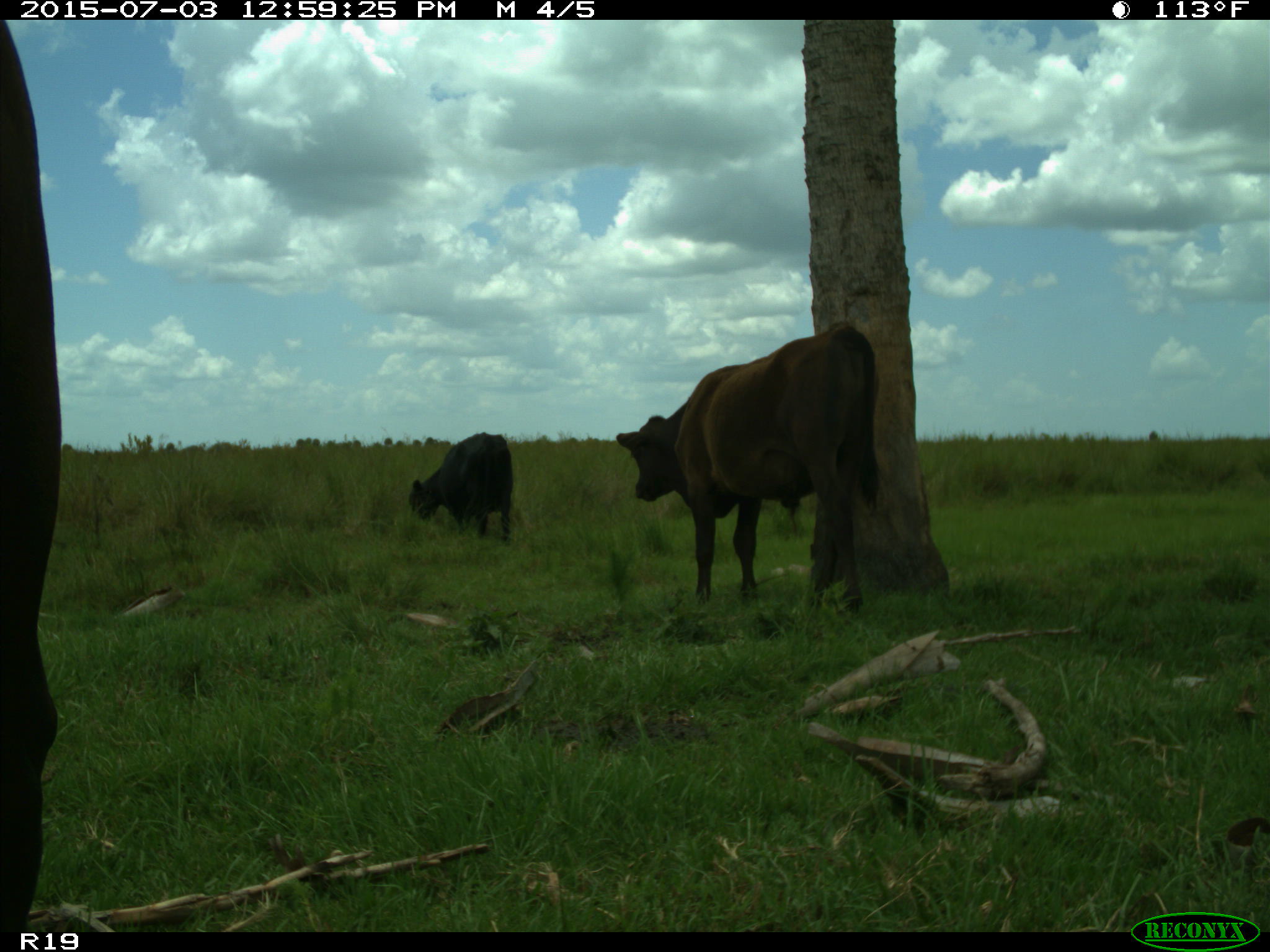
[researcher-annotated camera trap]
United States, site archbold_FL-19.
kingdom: Animalia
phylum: Chordata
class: Mammalia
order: Artiodactyla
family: Bovidae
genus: Bos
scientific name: Bos taurus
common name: domestic cow